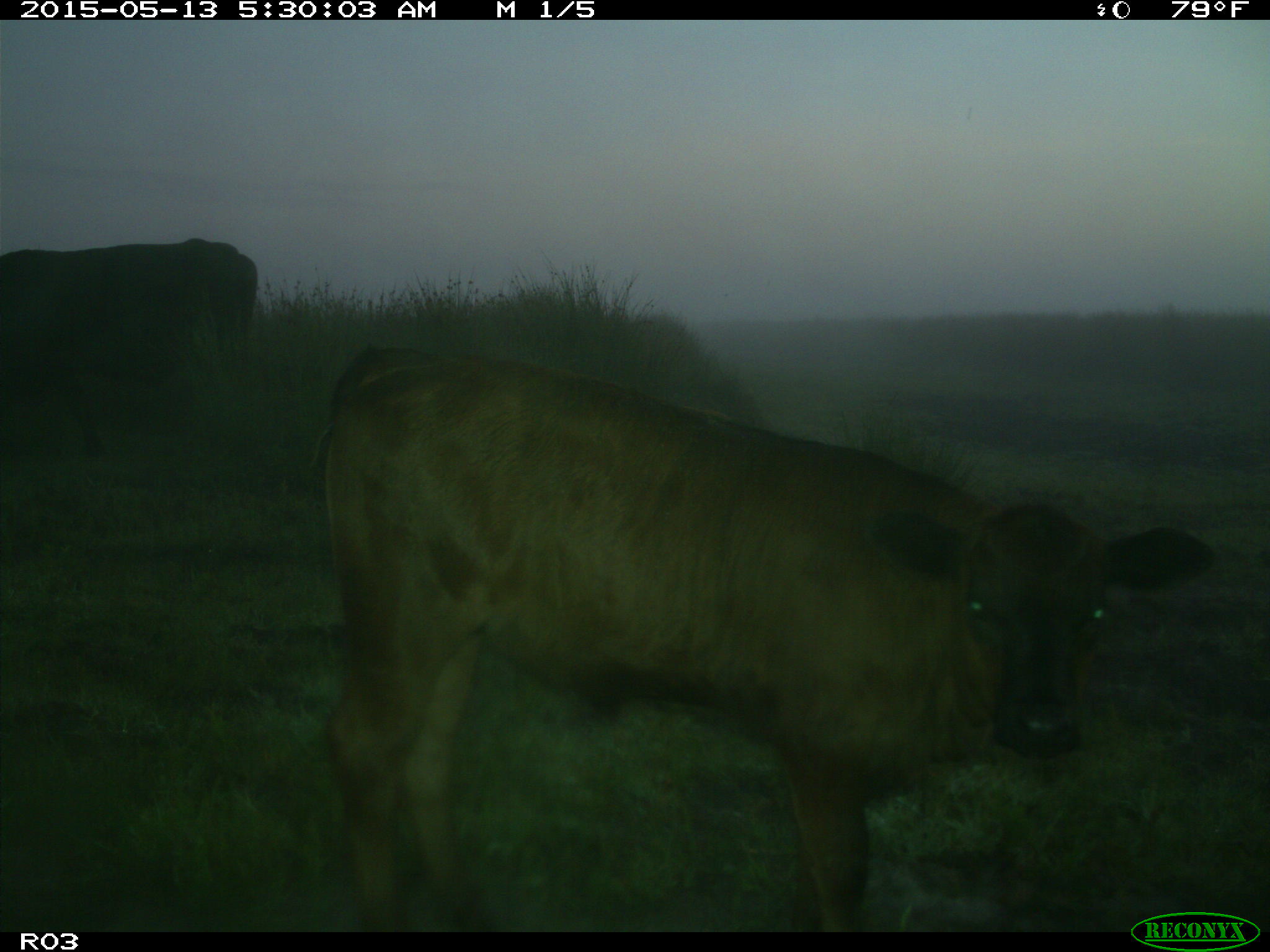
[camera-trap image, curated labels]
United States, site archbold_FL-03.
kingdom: Animalia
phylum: Chordata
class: Mammalia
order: Artiodactyla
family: Bovidae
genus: Bos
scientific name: Bos taurus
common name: domestic cow